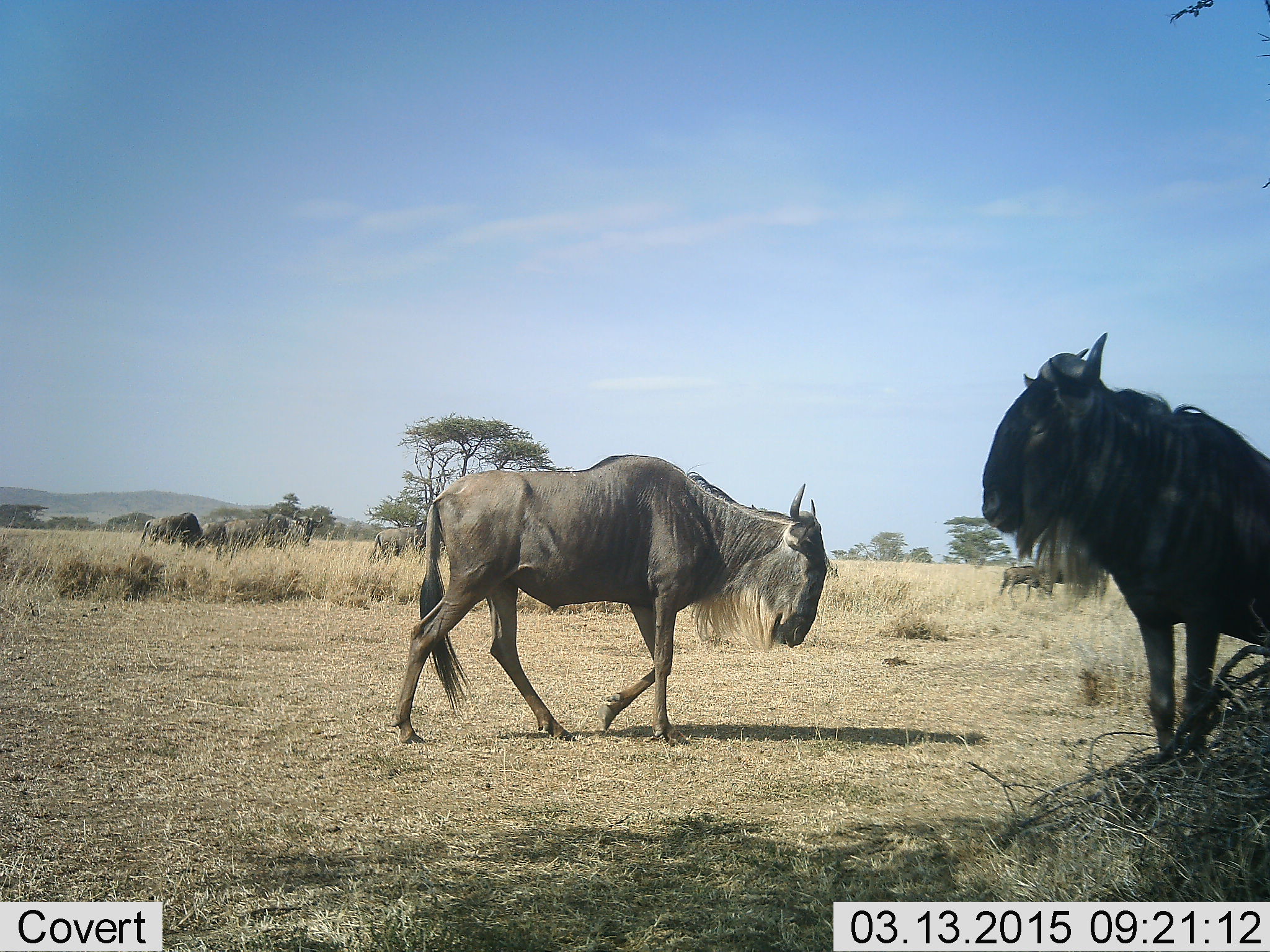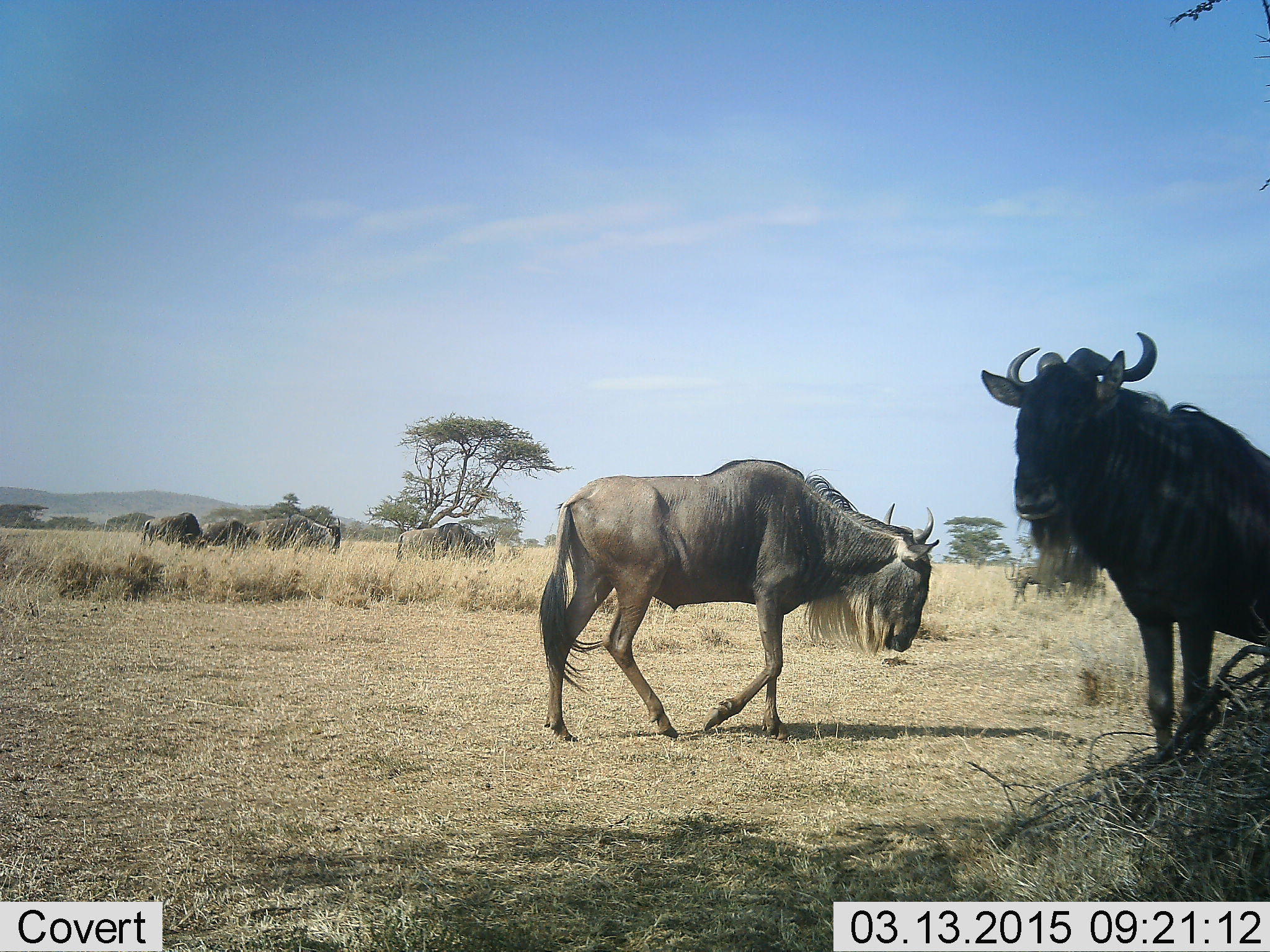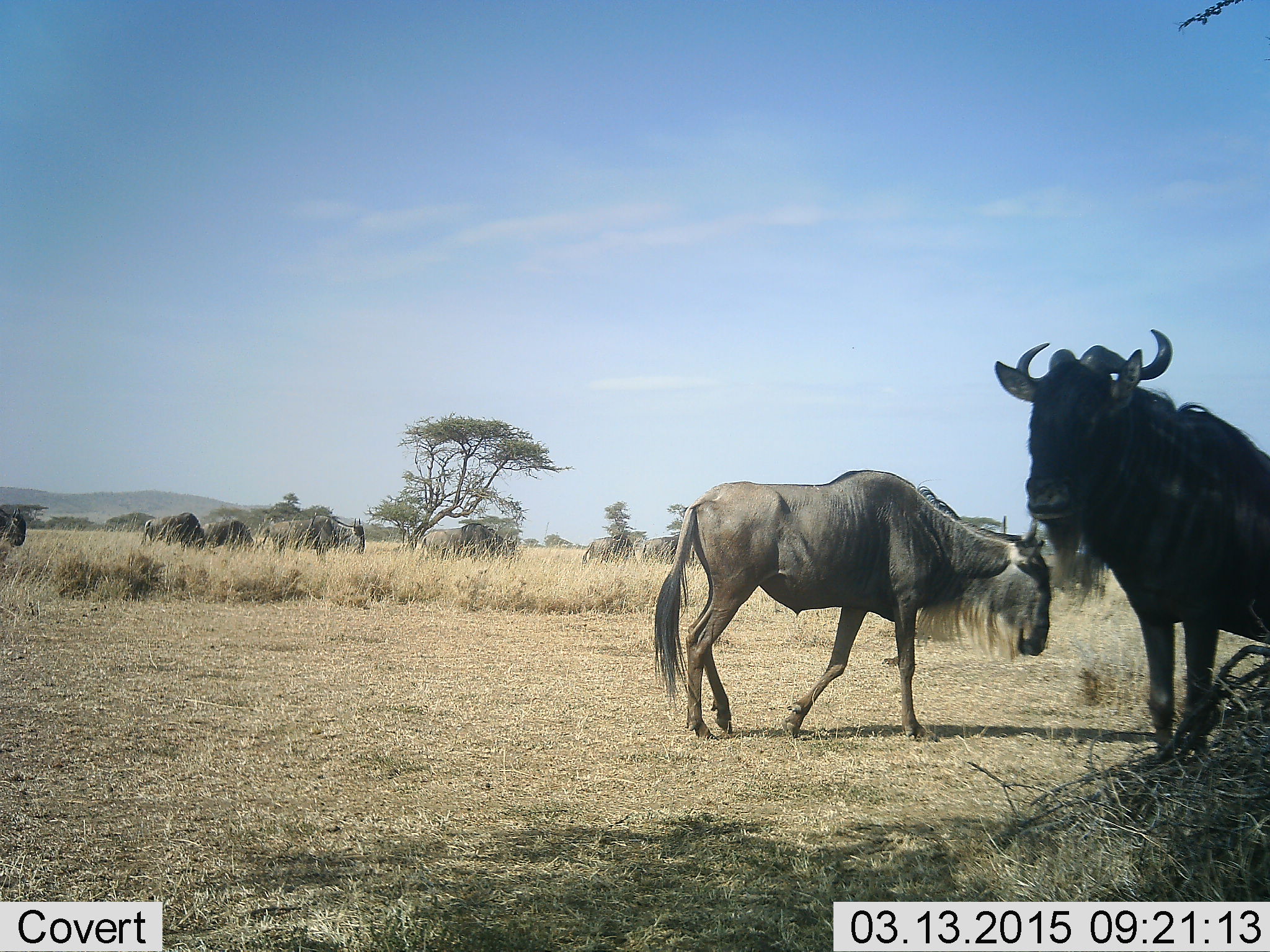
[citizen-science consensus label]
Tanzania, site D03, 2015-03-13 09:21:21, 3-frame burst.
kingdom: Animalia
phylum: Chordata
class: Mammalia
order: Artiodactyla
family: Bovidae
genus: Connochaetes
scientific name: Connochaetes taurinus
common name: blue wildebeest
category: wildebeest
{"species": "wildebeest (blue wildebeest) (Connochaetes taurinus)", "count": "8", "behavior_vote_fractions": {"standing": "100%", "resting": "10%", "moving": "80%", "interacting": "0%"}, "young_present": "10%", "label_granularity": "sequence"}